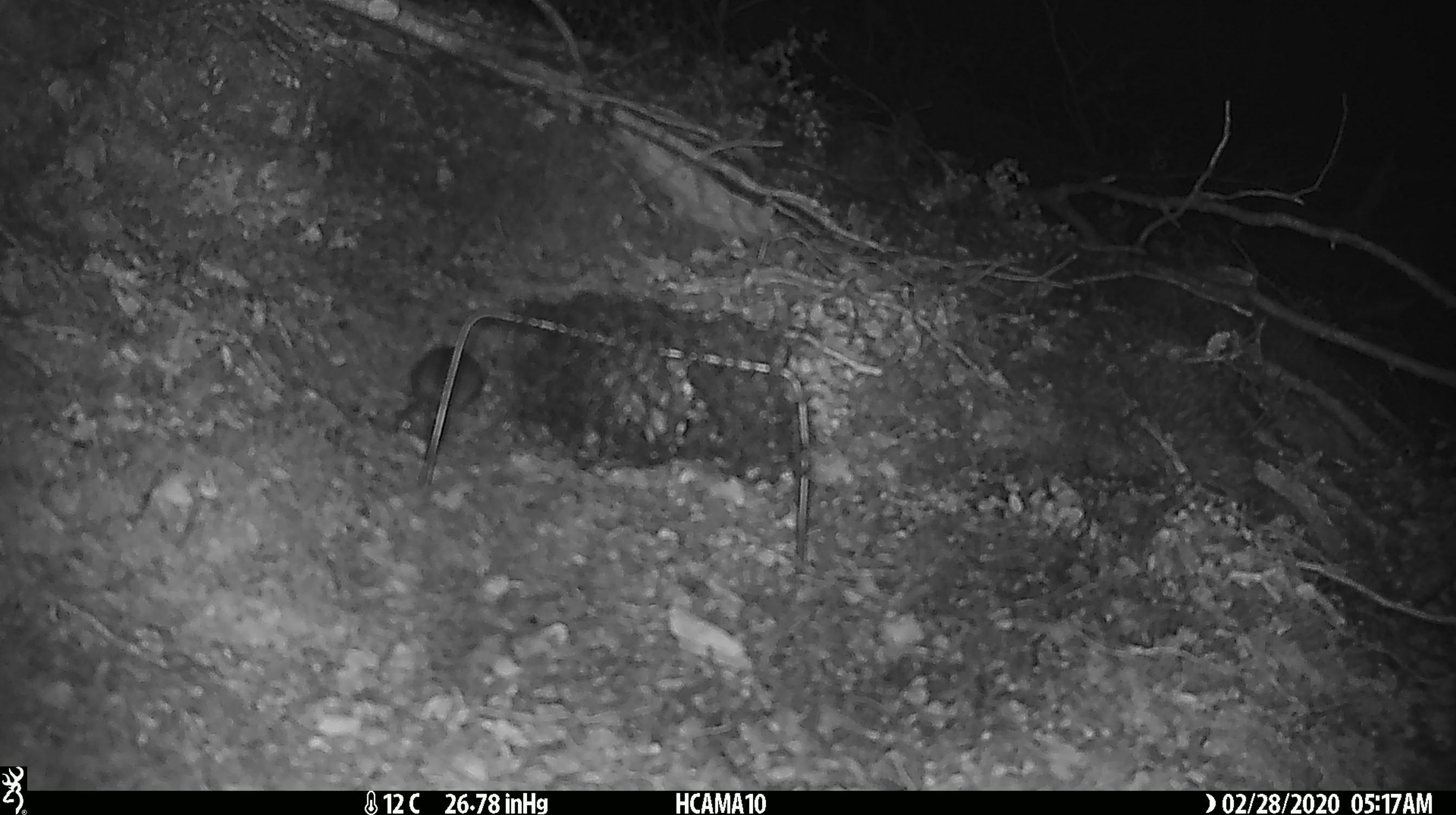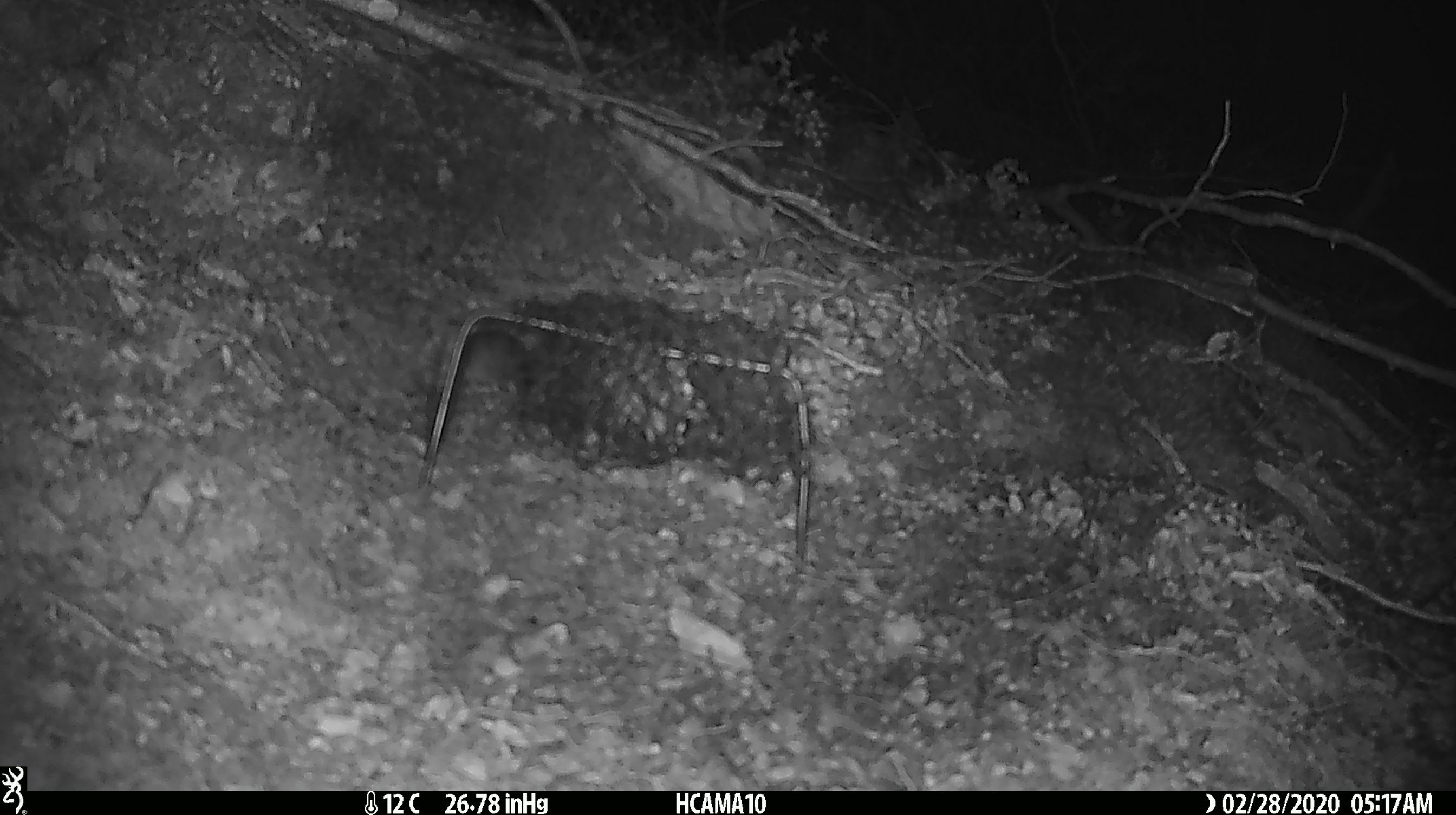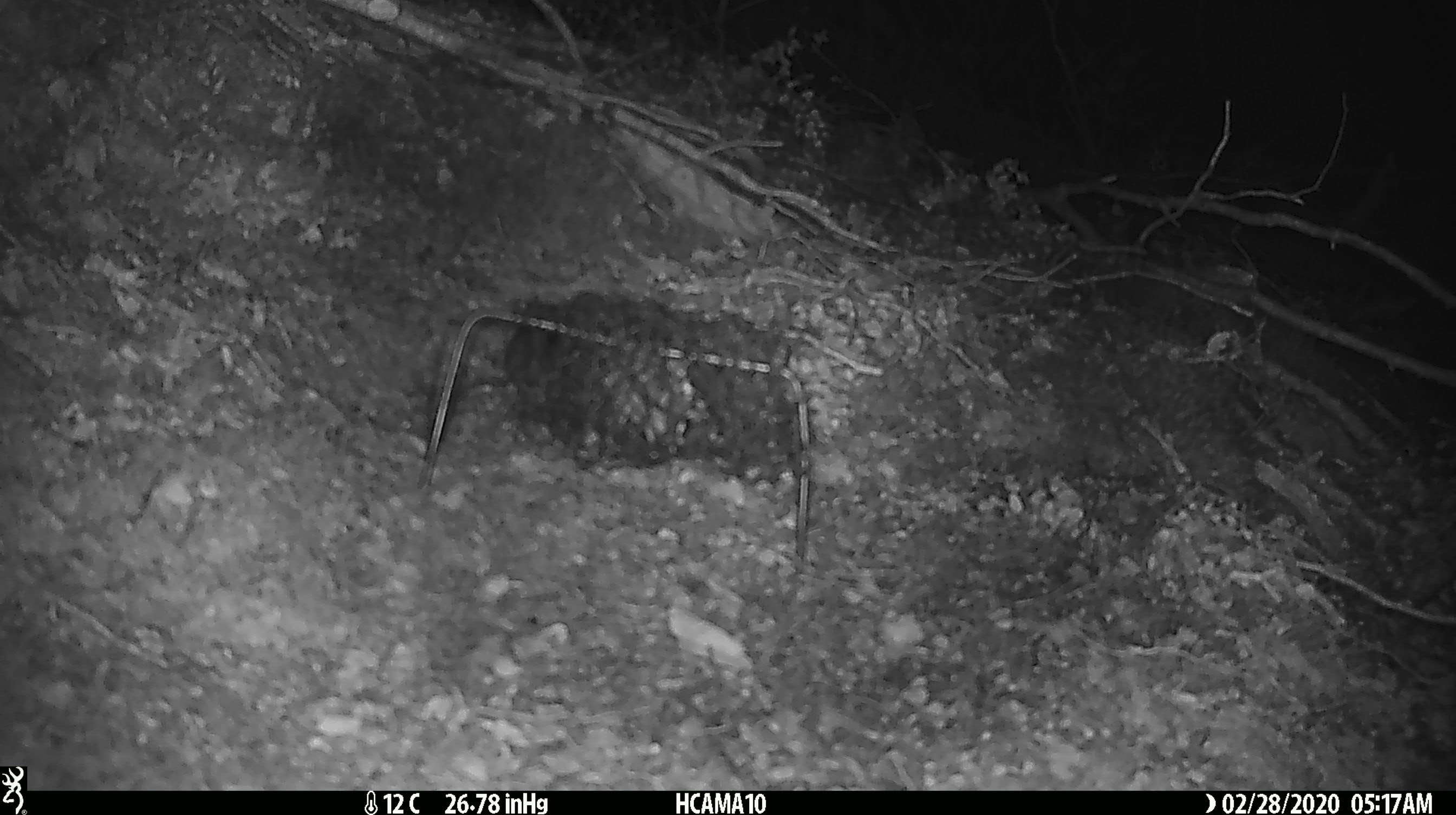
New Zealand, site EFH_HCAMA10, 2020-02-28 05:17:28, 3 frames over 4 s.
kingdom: Animalia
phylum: Chordata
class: Mammalia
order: Rodentia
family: Muridae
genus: Mus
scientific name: Mus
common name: mouse